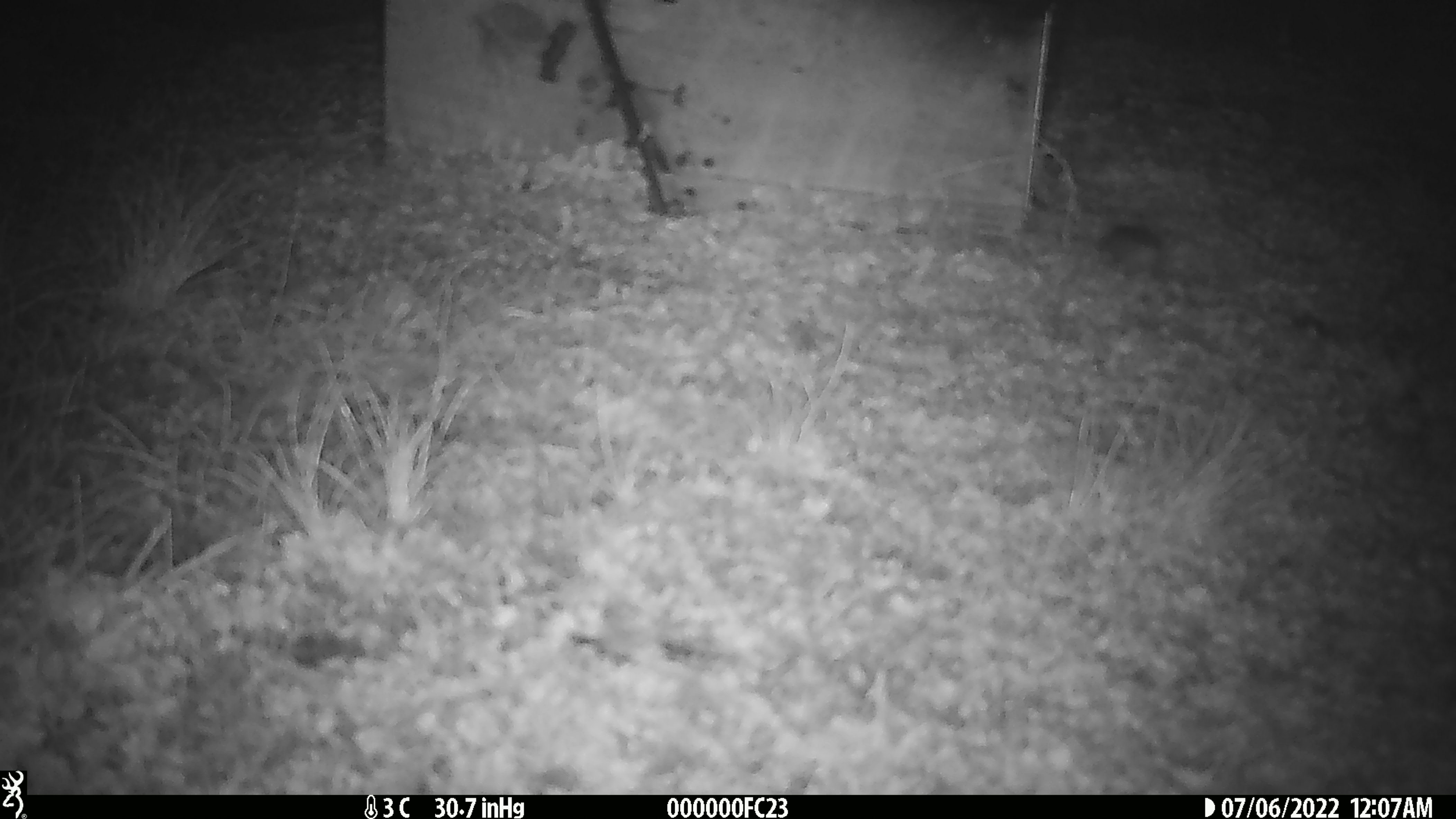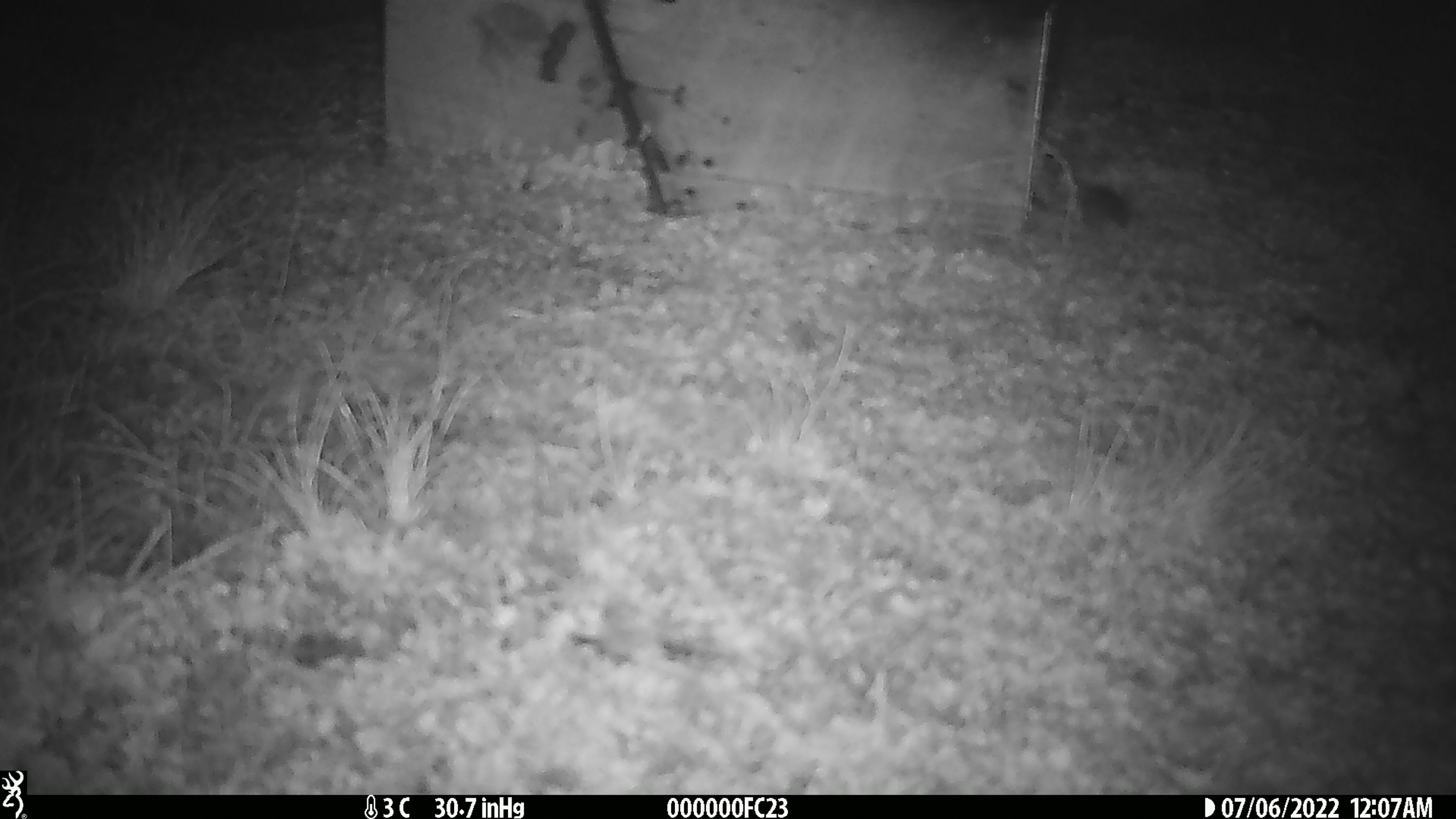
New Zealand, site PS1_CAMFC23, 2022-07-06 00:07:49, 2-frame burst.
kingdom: Animalia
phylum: Chordata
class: Mammalia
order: Rodentia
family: Muridae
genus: Mus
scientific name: Mus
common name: mouse